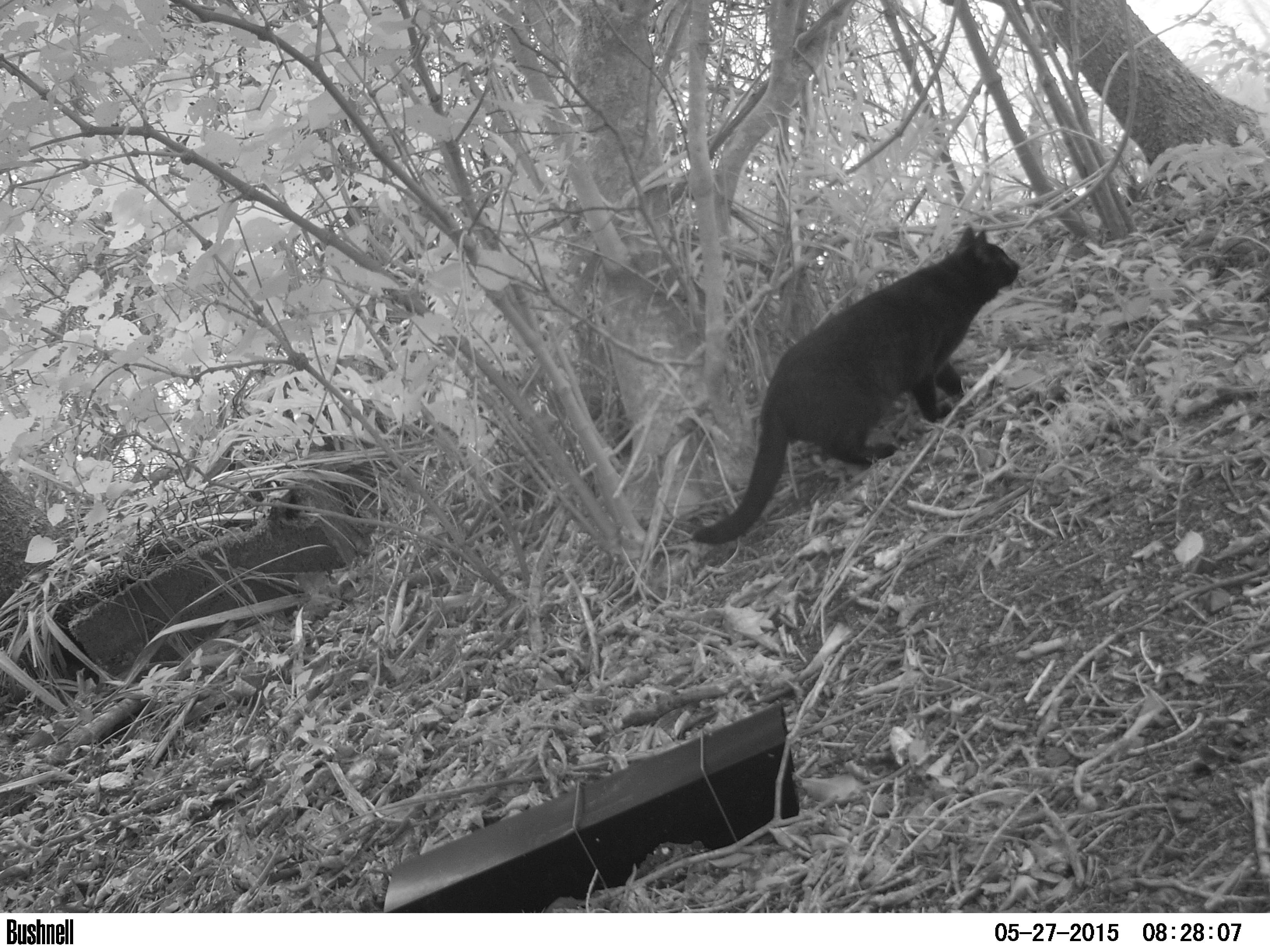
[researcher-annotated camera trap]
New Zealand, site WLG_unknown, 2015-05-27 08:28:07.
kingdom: Animalia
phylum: Chordata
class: Mammalia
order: Carnivora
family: Felidae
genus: Felis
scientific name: Felis catus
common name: domestic cat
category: cat